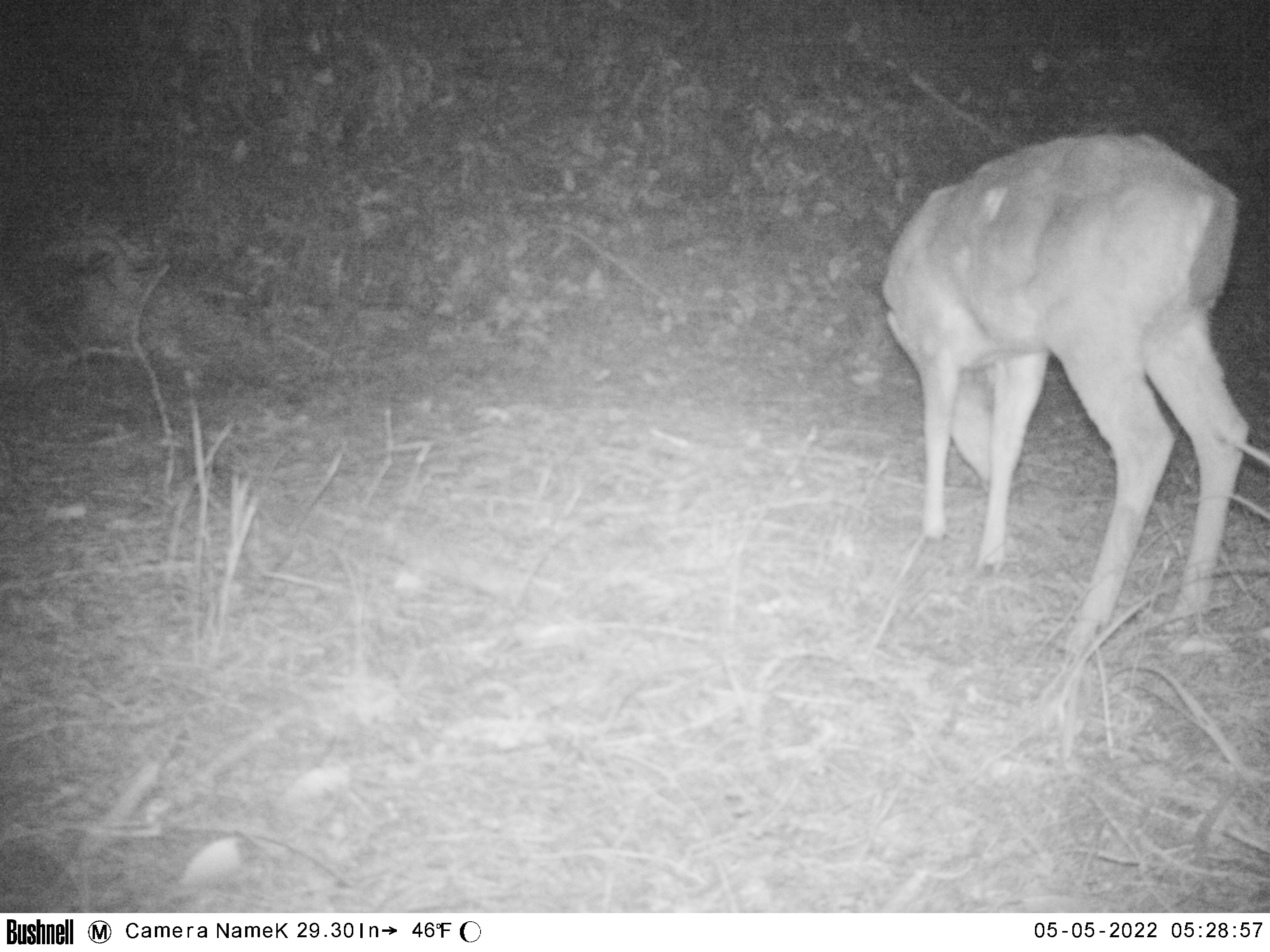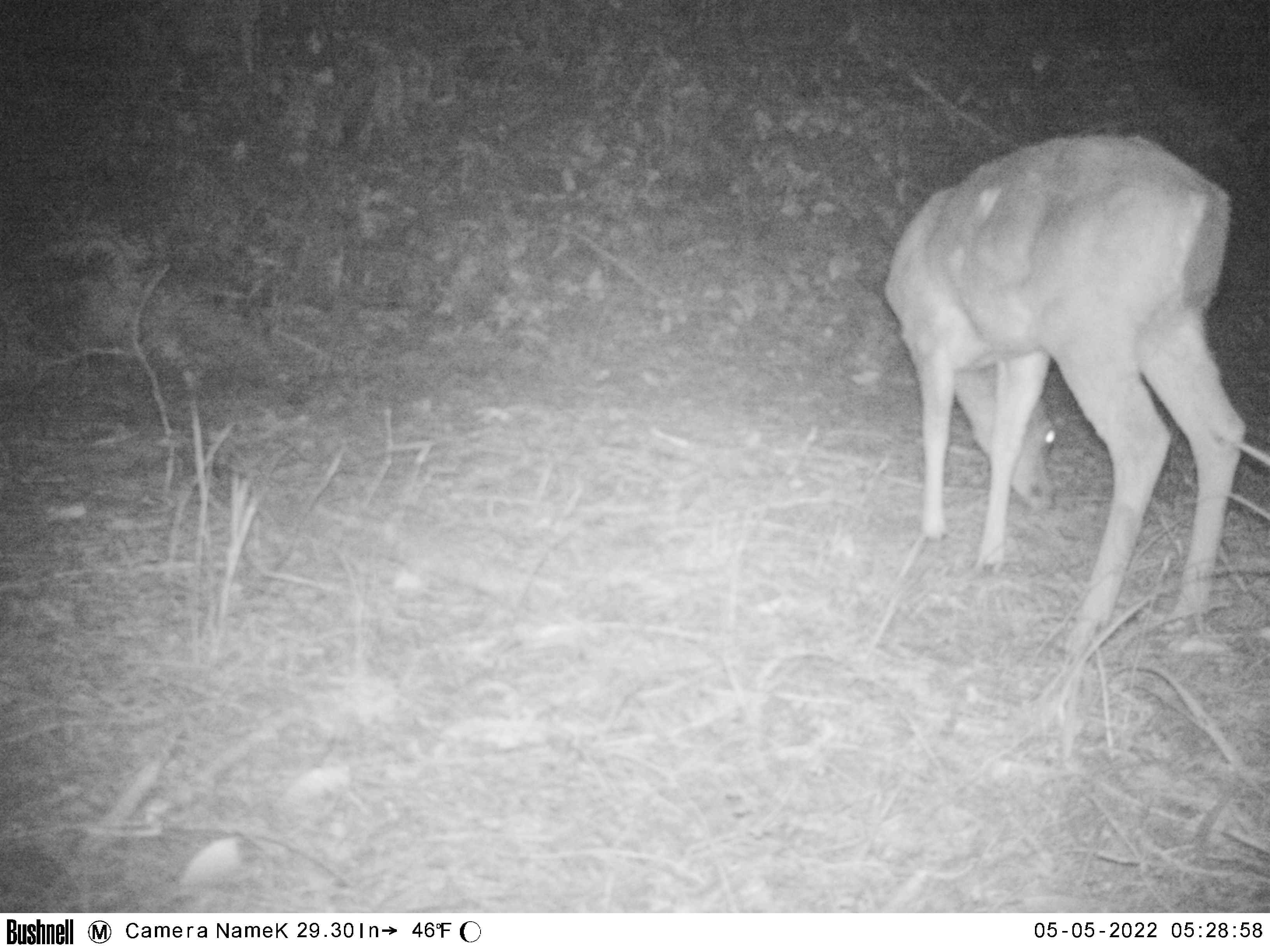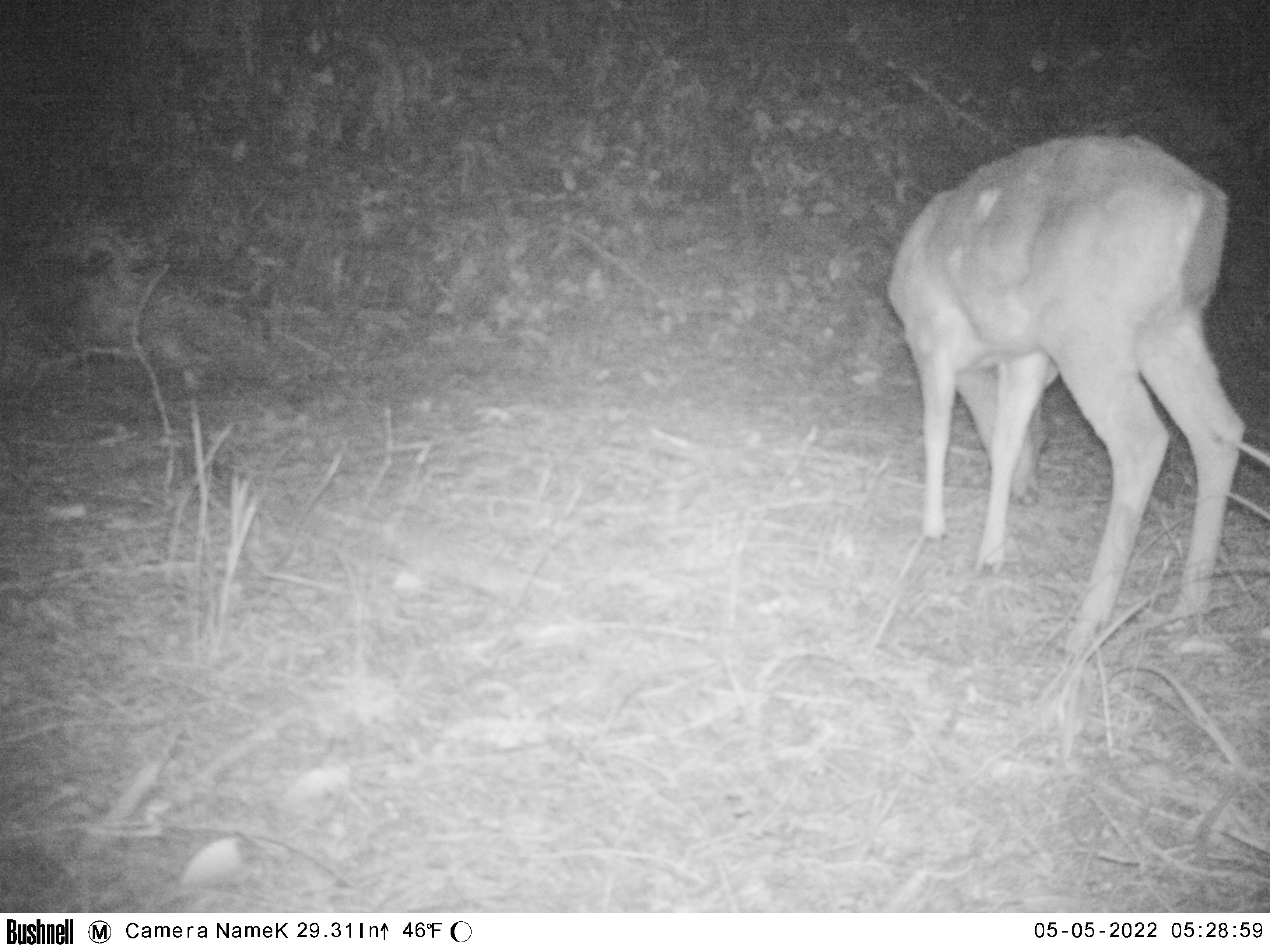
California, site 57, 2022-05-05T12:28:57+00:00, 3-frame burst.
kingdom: Animalia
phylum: Chordata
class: Mammalia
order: Artiodactyla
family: Cervidae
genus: Odocoileus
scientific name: Odocoileus hemionus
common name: mule deer